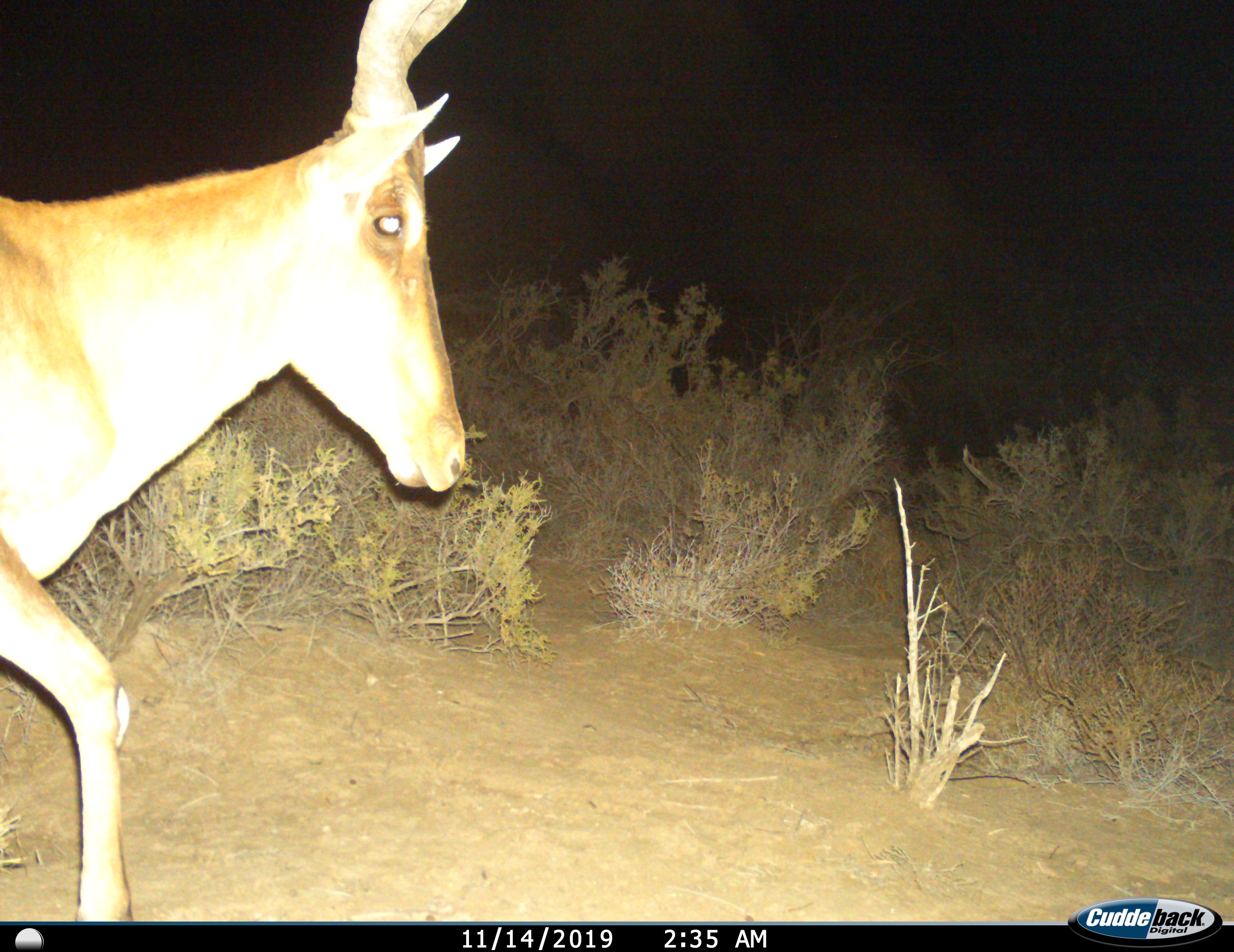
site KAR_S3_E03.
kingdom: Animalia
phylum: Chordata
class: Mammalia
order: Artiodactyla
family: Bovidae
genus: Alcelaphus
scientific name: Alcelaphus buselaphus caama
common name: red hartebeest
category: hartebeestred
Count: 1.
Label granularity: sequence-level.